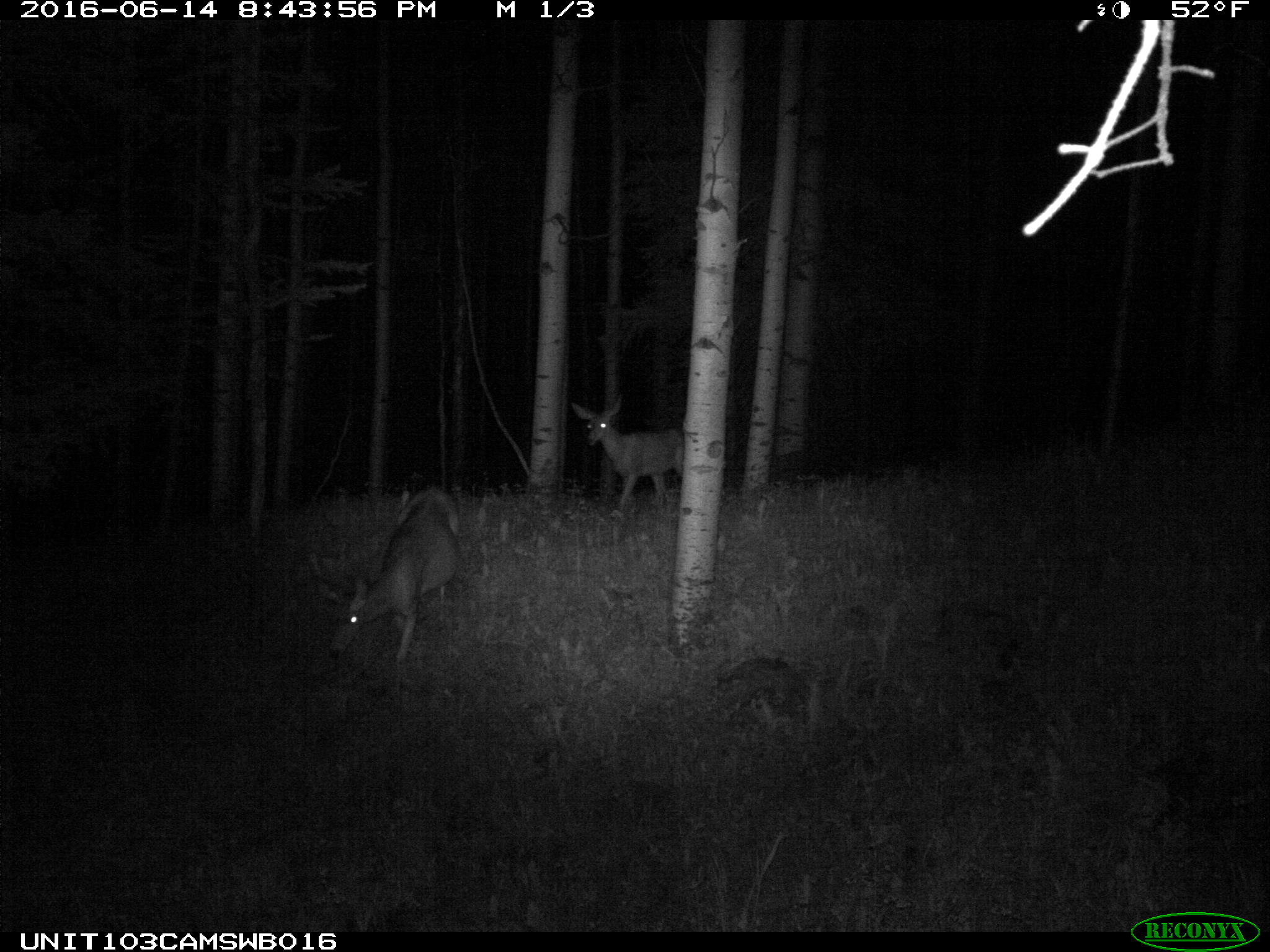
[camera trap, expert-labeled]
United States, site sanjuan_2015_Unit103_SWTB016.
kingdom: Animalia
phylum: Chordata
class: Mammalia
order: Artiodactyla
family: Cervidae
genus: Odocoileus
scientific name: Odocoileus hemionus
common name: mule deer